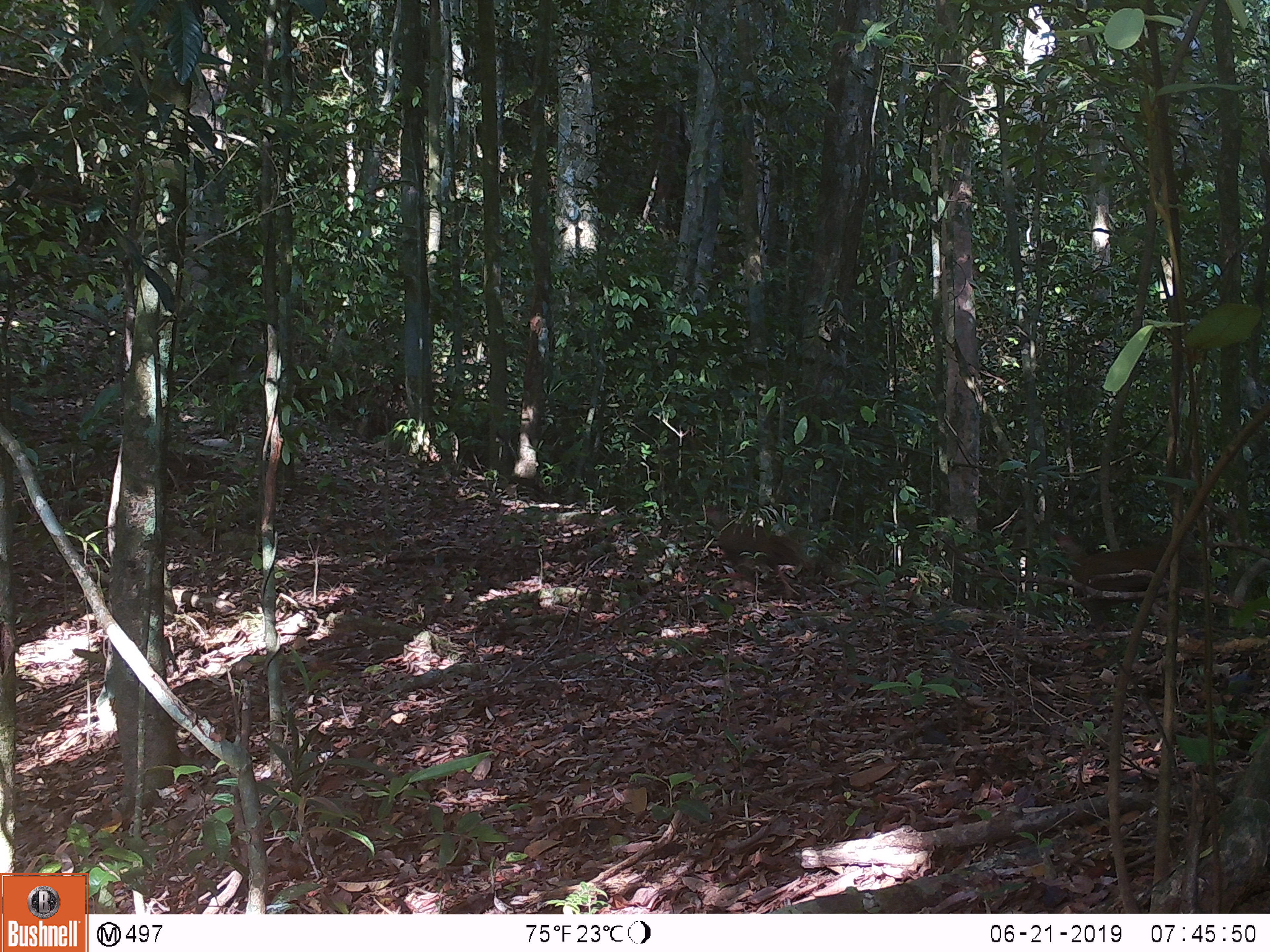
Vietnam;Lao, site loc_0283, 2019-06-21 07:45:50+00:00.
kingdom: Animalia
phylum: Chordata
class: Aves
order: Galliformes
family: Phasianidae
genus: Lophura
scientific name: Lophura nycthemera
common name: silver pheasant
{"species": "silver pheasant (Lophura nycthemera)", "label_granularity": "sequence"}